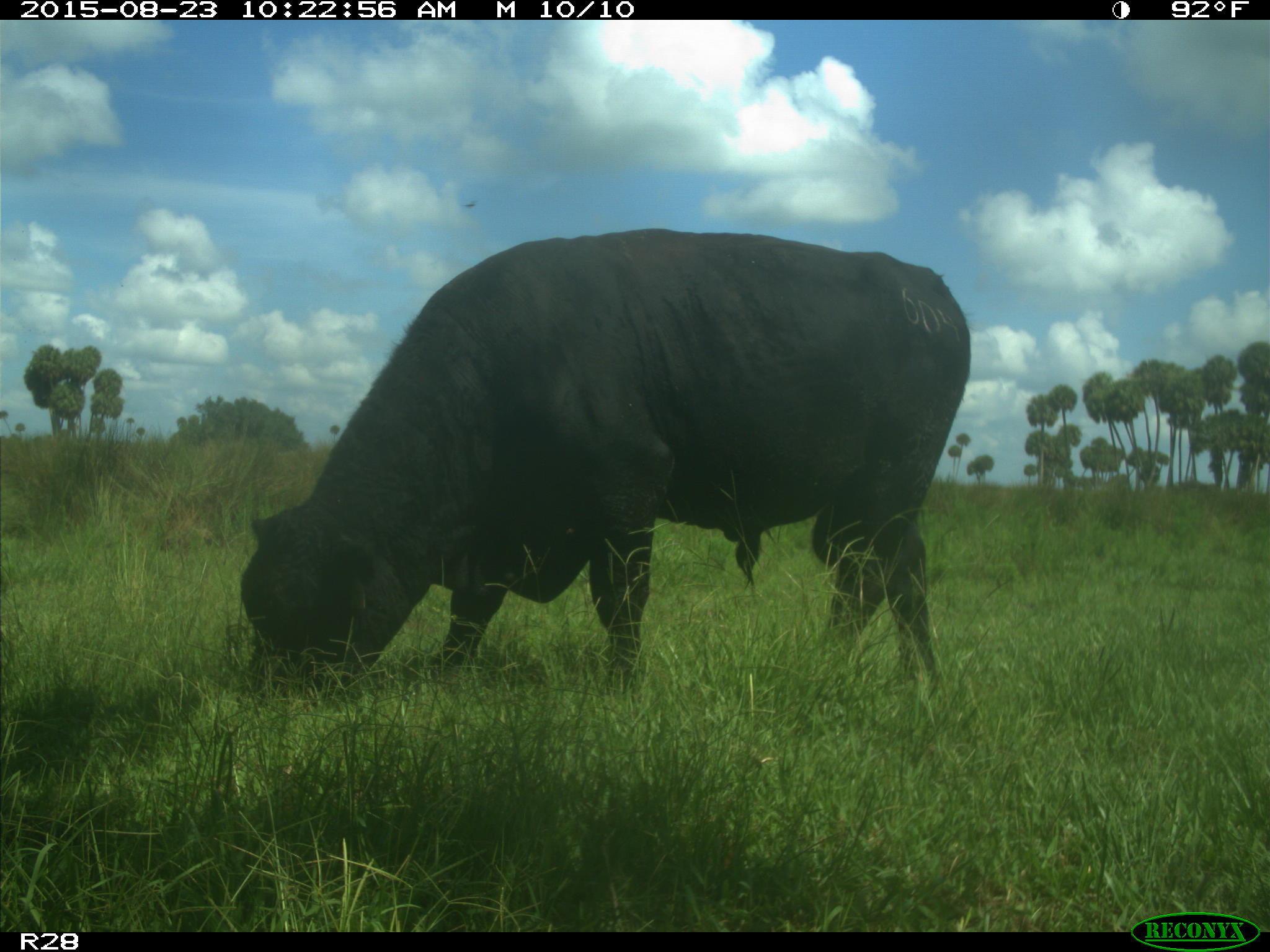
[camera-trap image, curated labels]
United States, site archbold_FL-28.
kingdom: Animalia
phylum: Chordata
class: Mammalia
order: Artiodactyla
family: Bovidae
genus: Bos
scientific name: Bos taurus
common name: domestic cow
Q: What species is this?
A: Bos taurus (domestic cow).